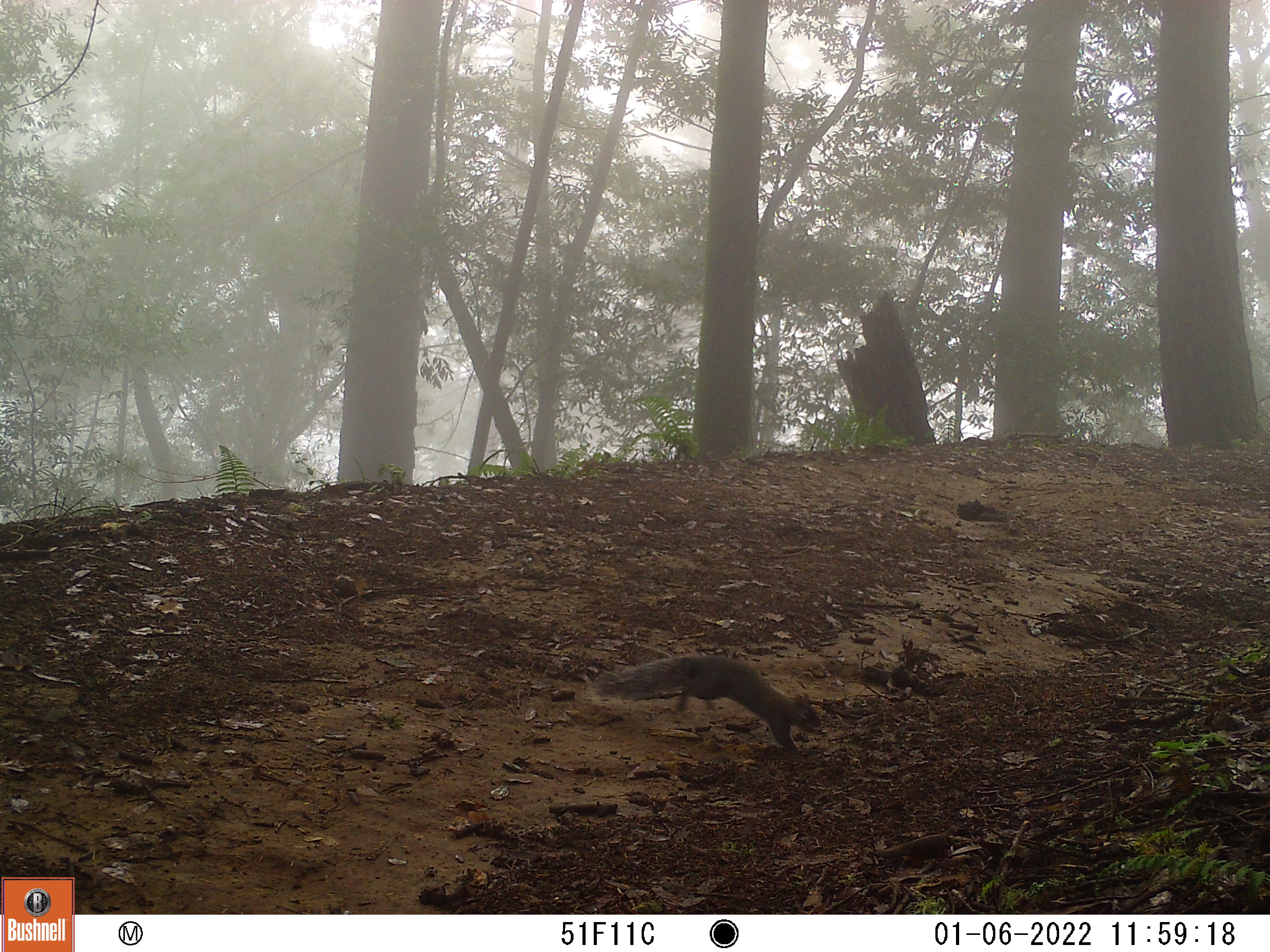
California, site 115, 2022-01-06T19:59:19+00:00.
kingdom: Animalia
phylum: Chordata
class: Mammalia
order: Rodentia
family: Sciuridae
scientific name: Sciuridae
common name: squirrel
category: unknown squirrel